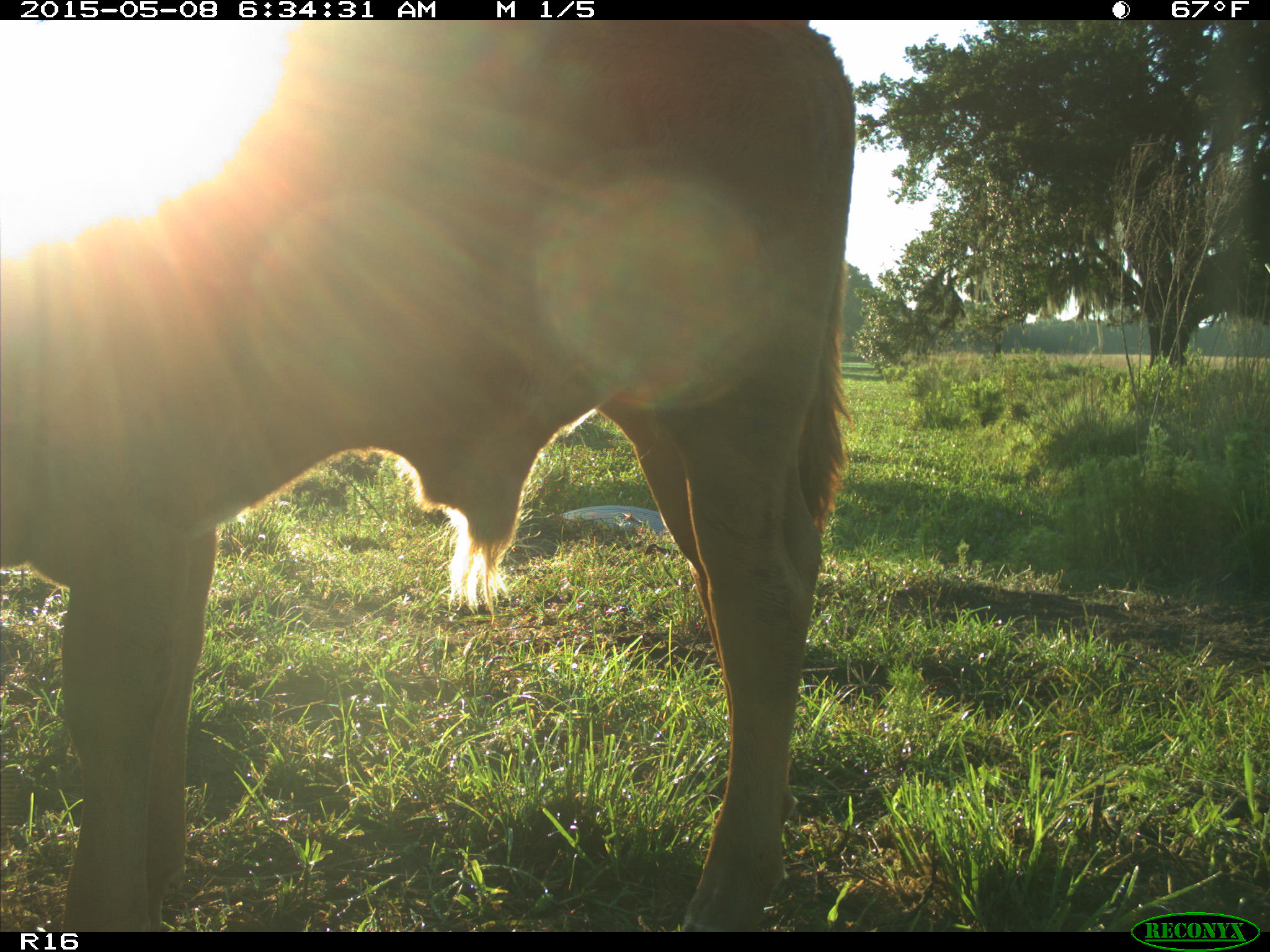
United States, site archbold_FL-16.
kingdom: Animalia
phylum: Chordata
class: Mammalia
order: Artiodactyla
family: Bovidae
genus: Bos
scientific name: Bos taurus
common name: domestic cow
Bos taurus (domestic cow).